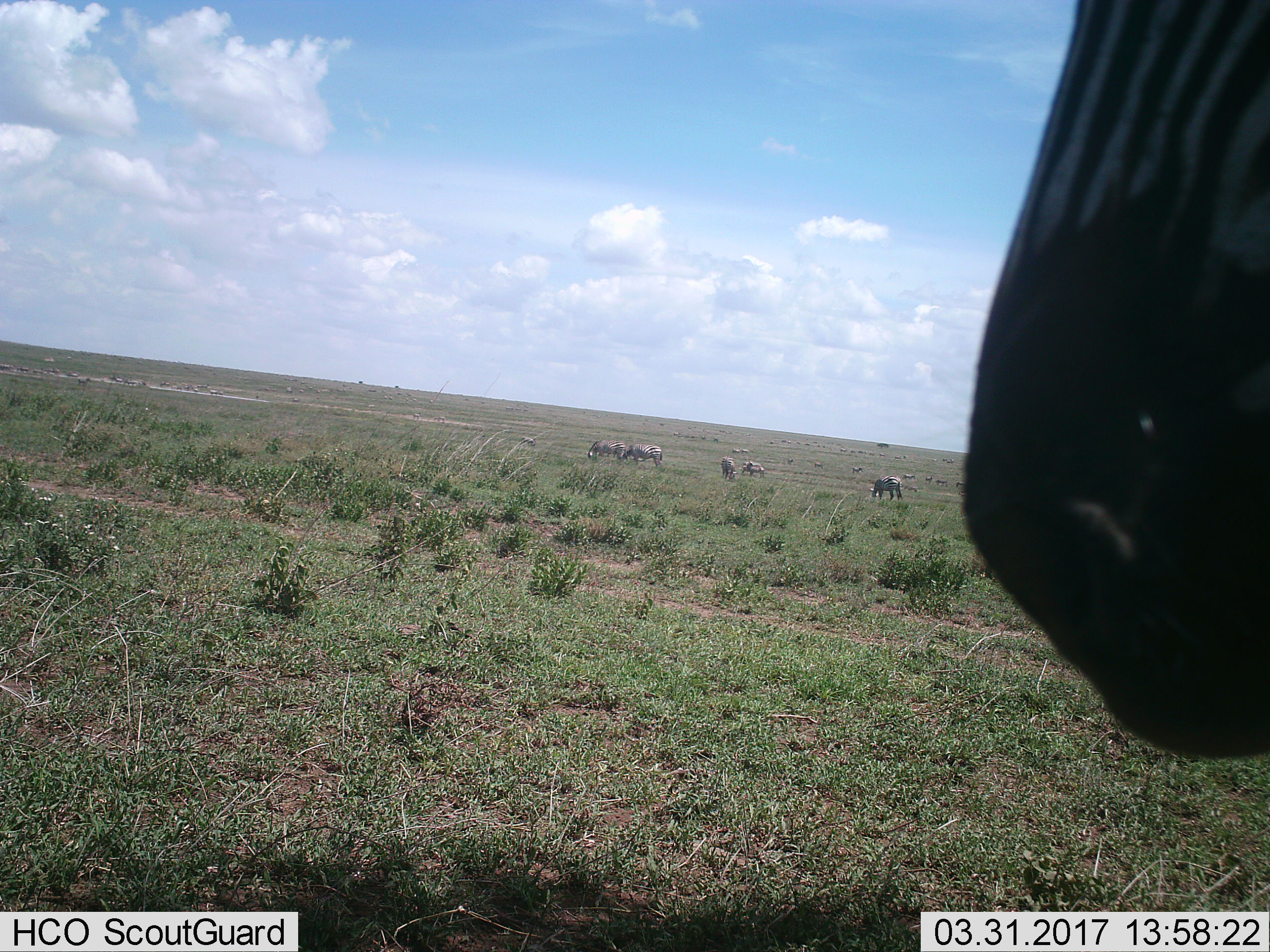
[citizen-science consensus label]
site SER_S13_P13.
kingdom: Animalia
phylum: Chordata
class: Mammalia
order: Perissodactyla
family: Equidae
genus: Equus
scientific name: Equus quagga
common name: plains zebra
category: zebraplains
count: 11-50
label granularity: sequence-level